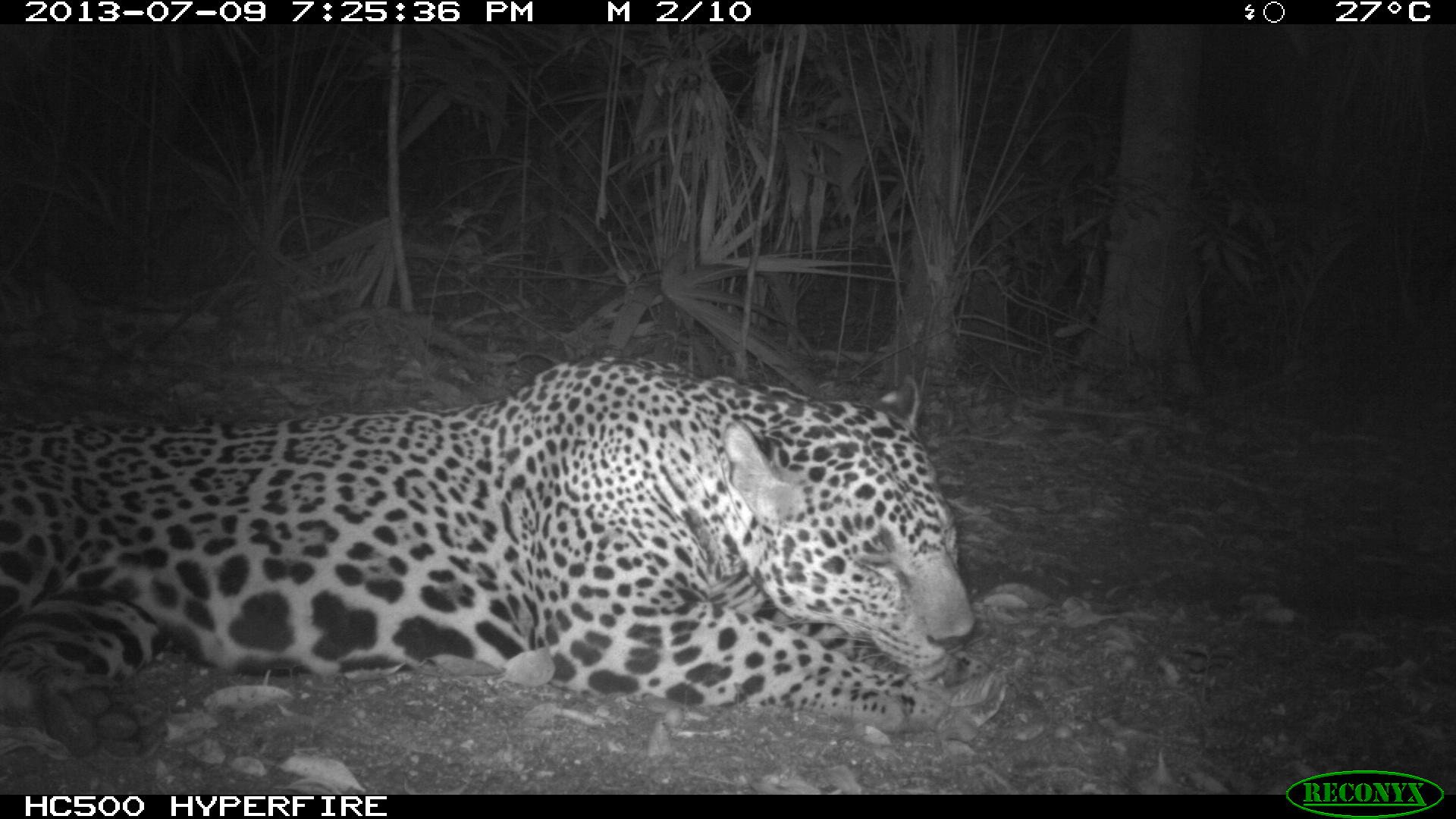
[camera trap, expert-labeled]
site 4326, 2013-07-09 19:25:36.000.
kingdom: Animalia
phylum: Chordata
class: Mammalia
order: Carnivora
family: Felidae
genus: Panthera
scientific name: Panthera onca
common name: jaguar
Panthera onca (jaguar), count 1, sex male.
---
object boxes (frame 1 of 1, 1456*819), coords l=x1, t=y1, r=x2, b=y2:
panthera onca: l=0, t=353, r=974, b=736